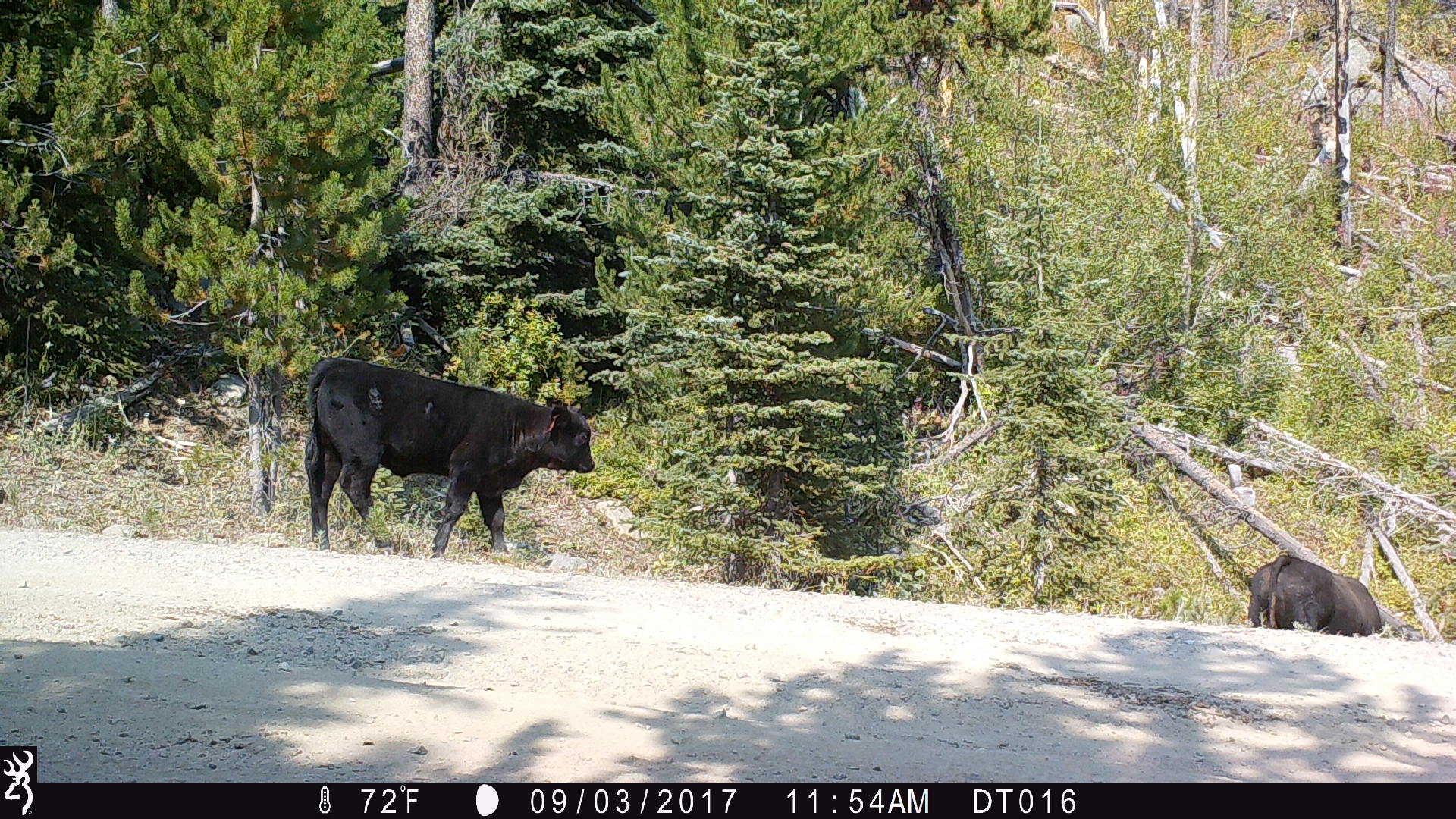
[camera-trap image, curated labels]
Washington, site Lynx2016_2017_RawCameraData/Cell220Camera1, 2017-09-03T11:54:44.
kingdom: Animalia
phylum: Chordata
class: Mammalia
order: Artiodactyla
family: Bovidae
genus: Bos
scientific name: Bos taurus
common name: domestic cattle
Domestic cattle (Bos taurus). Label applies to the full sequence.